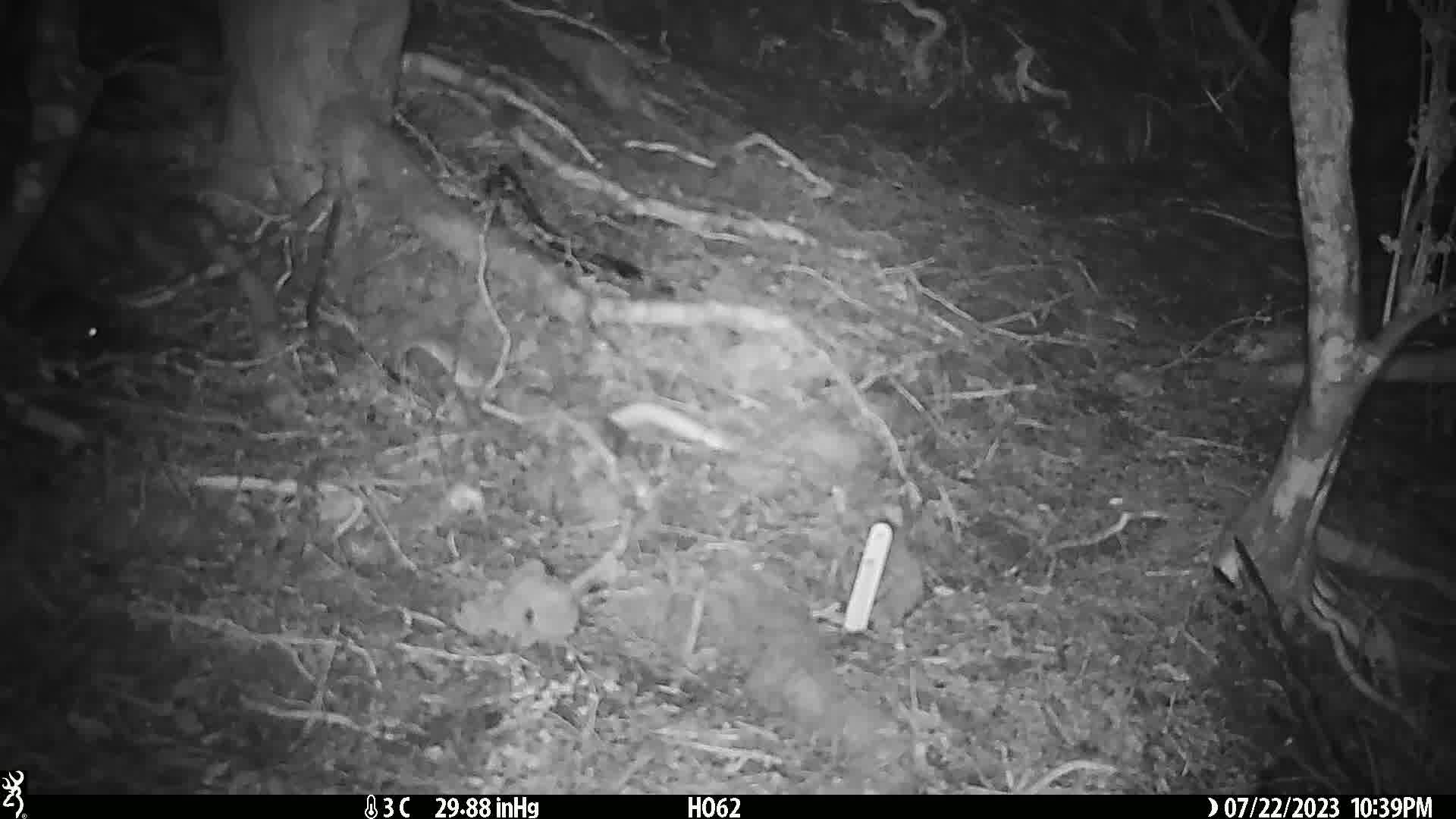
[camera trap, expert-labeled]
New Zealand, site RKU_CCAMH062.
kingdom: Animalia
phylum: Chordata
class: Mammalia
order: Rodentia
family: Muridae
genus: Rattus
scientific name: Rattus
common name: rat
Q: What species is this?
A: Rat (Rattus).